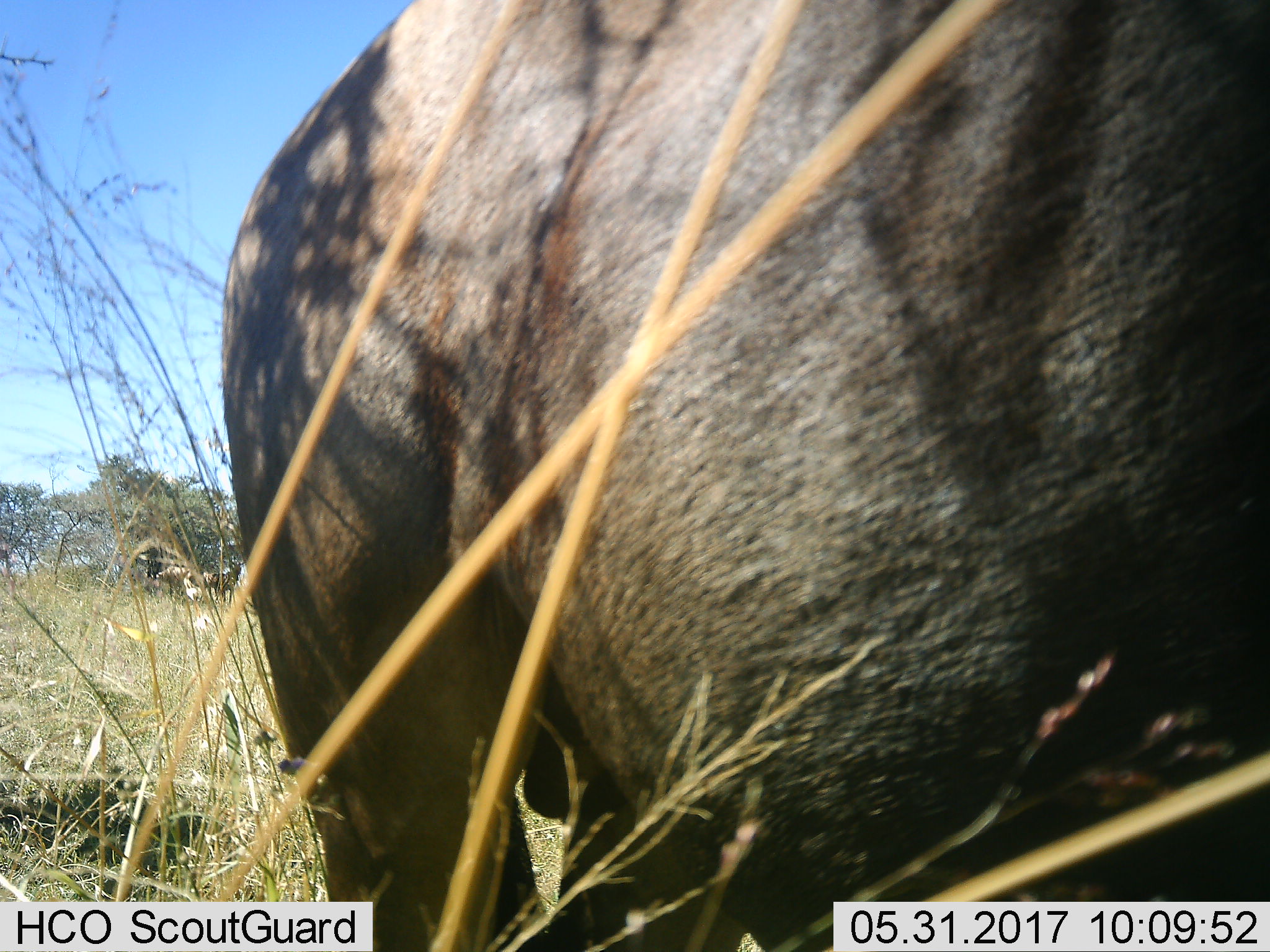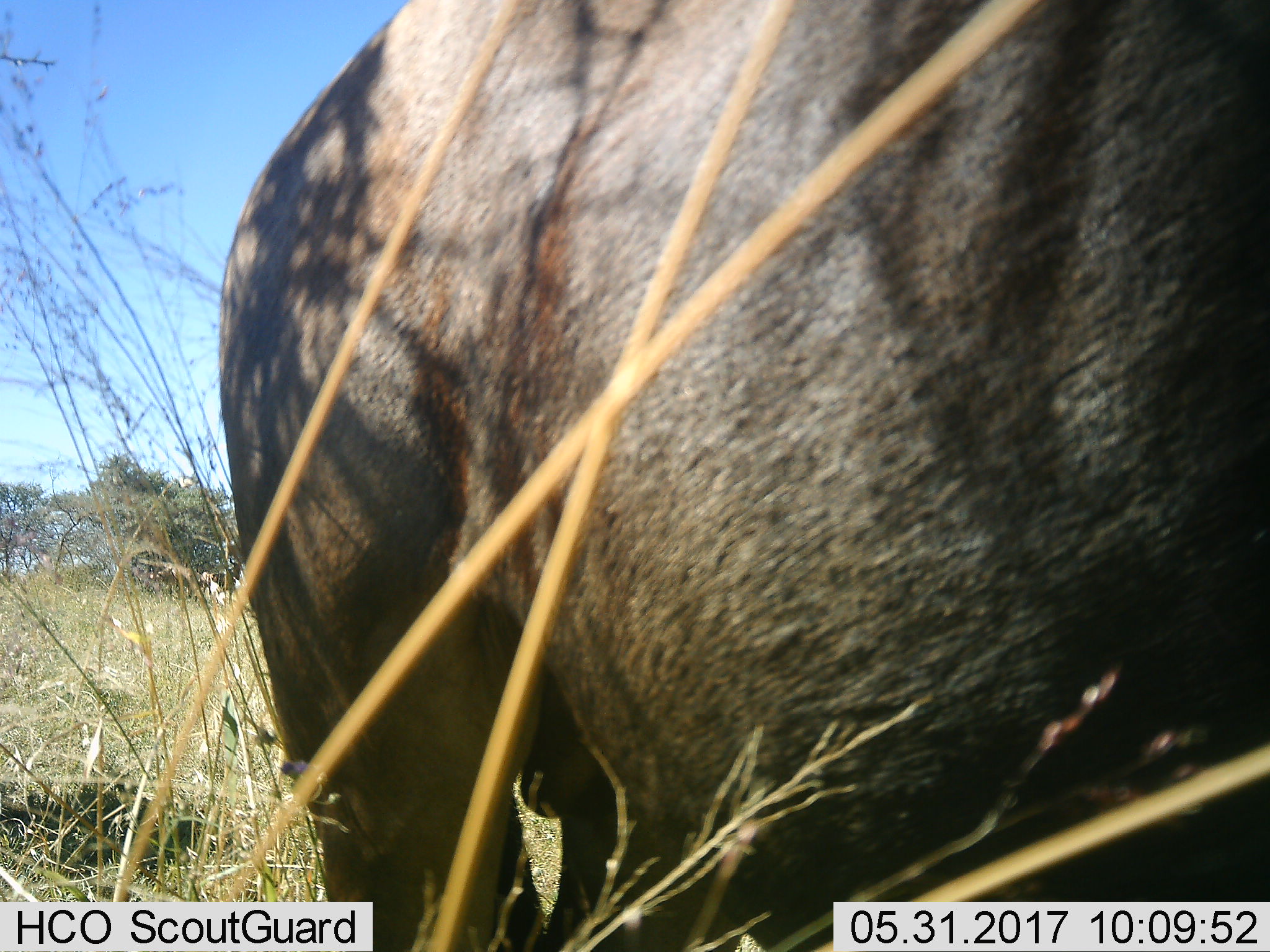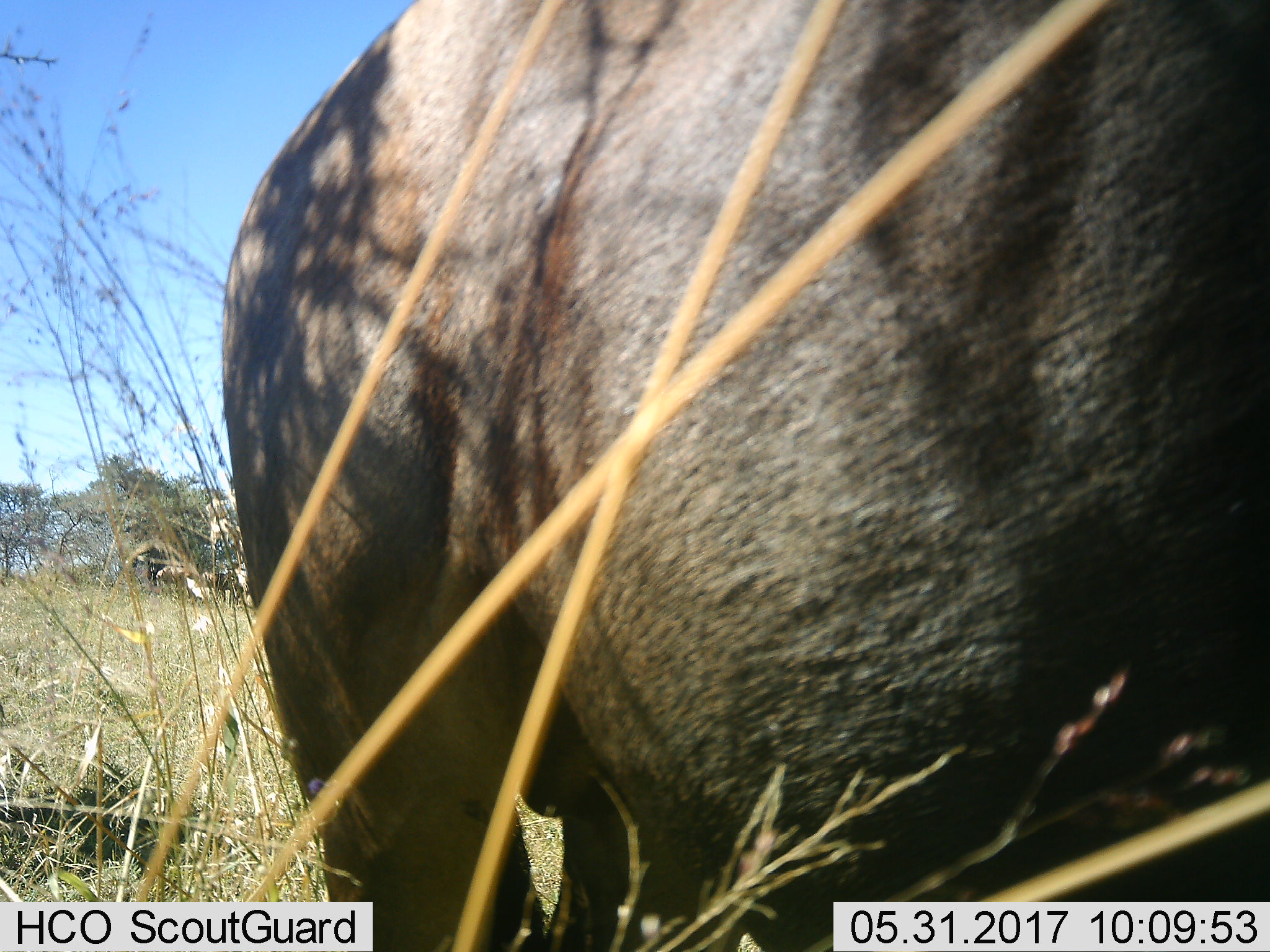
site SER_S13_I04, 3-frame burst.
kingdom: Animalia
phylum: Chordata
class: Mammalia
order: Artiodactyla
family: Bovidae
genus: Connochaetes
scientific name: Connochaetes taurinus taurinus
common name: blue wildebeest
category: wildebeestblue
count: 1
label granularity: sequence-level